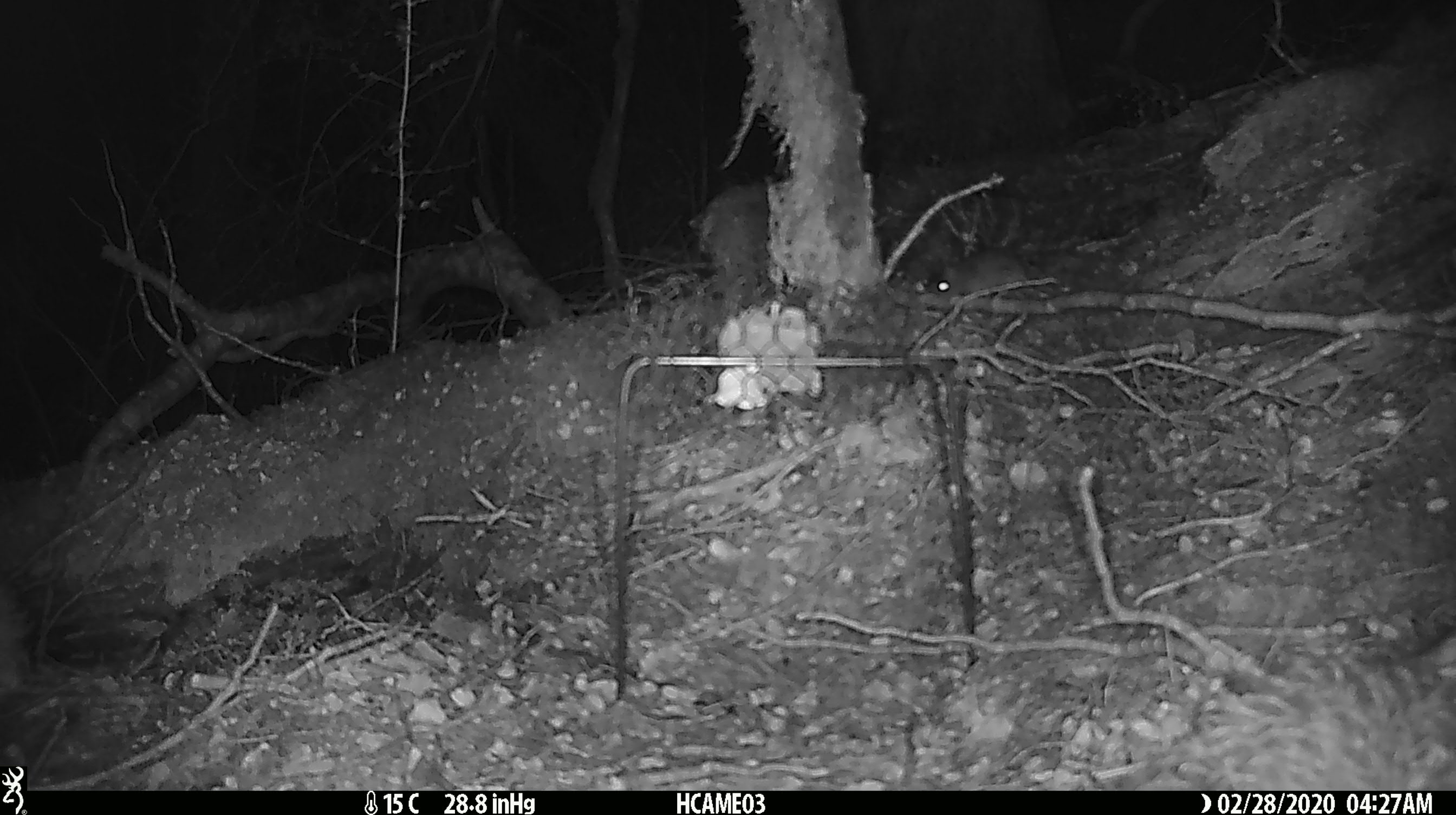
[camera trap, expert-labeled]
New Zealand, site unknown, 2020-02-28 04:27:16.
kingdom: Animalia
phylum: Chordata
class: Mammalia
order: Rodentia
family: Muridae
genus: Mus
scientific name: Mus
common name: mouse